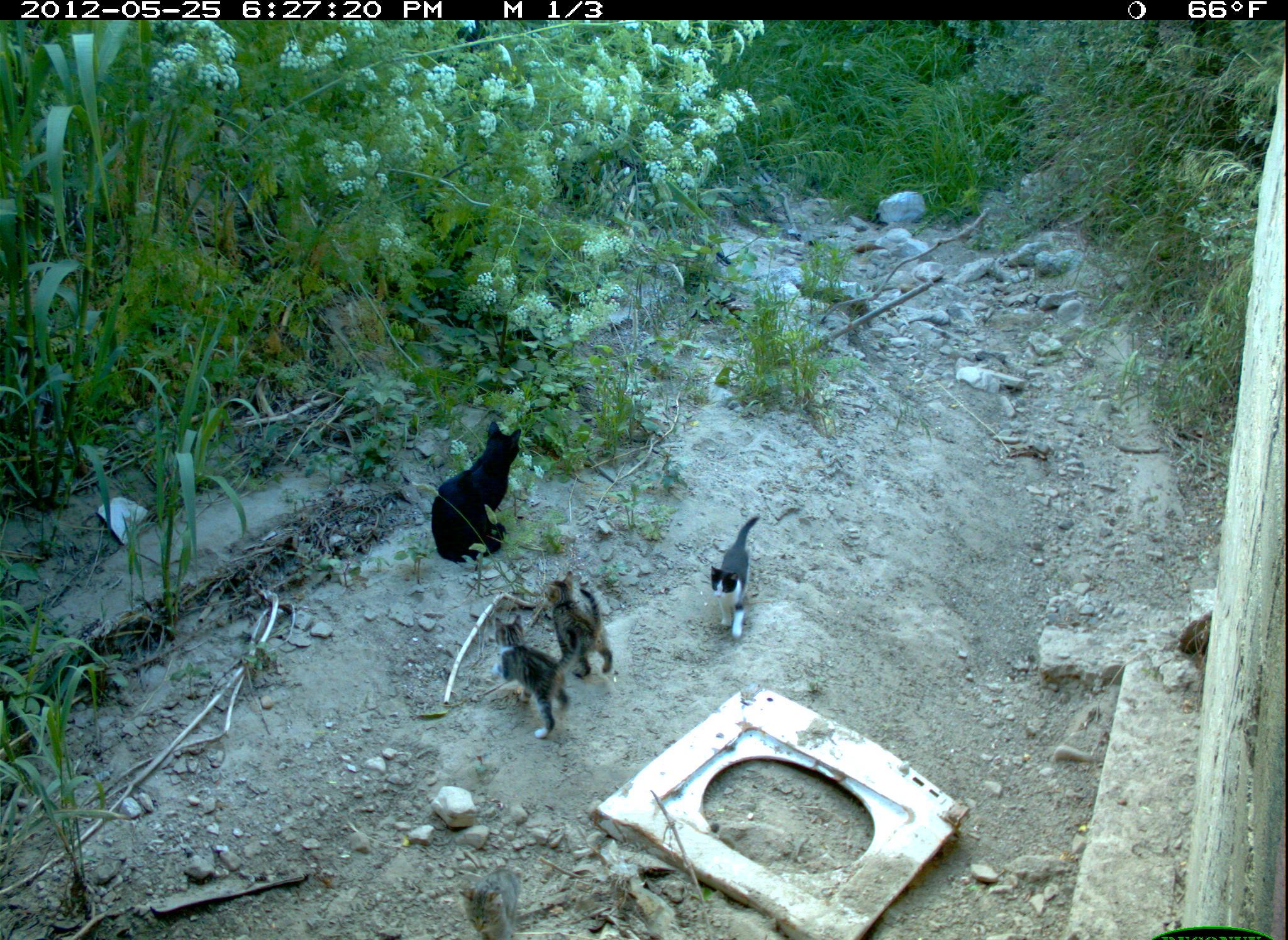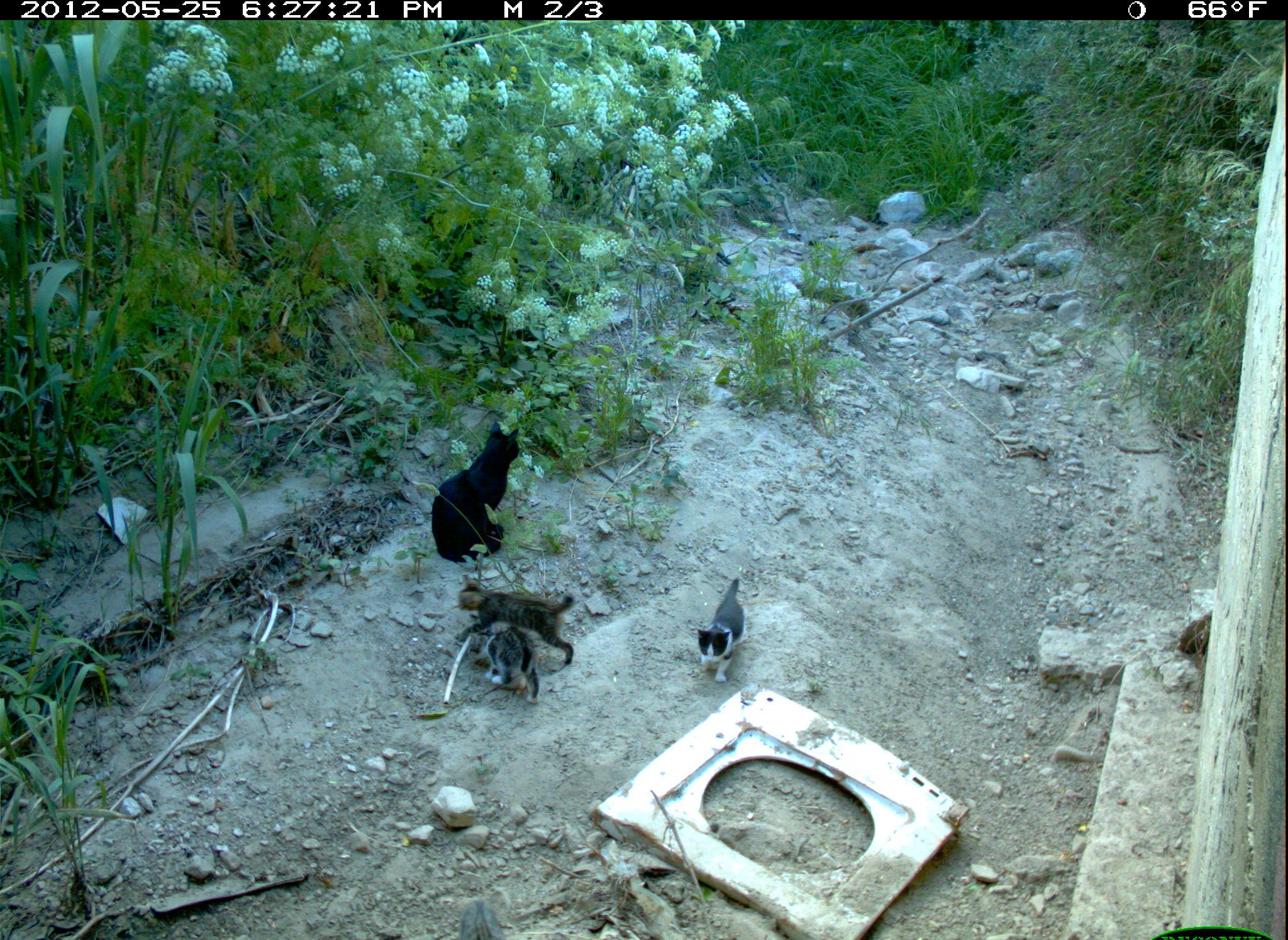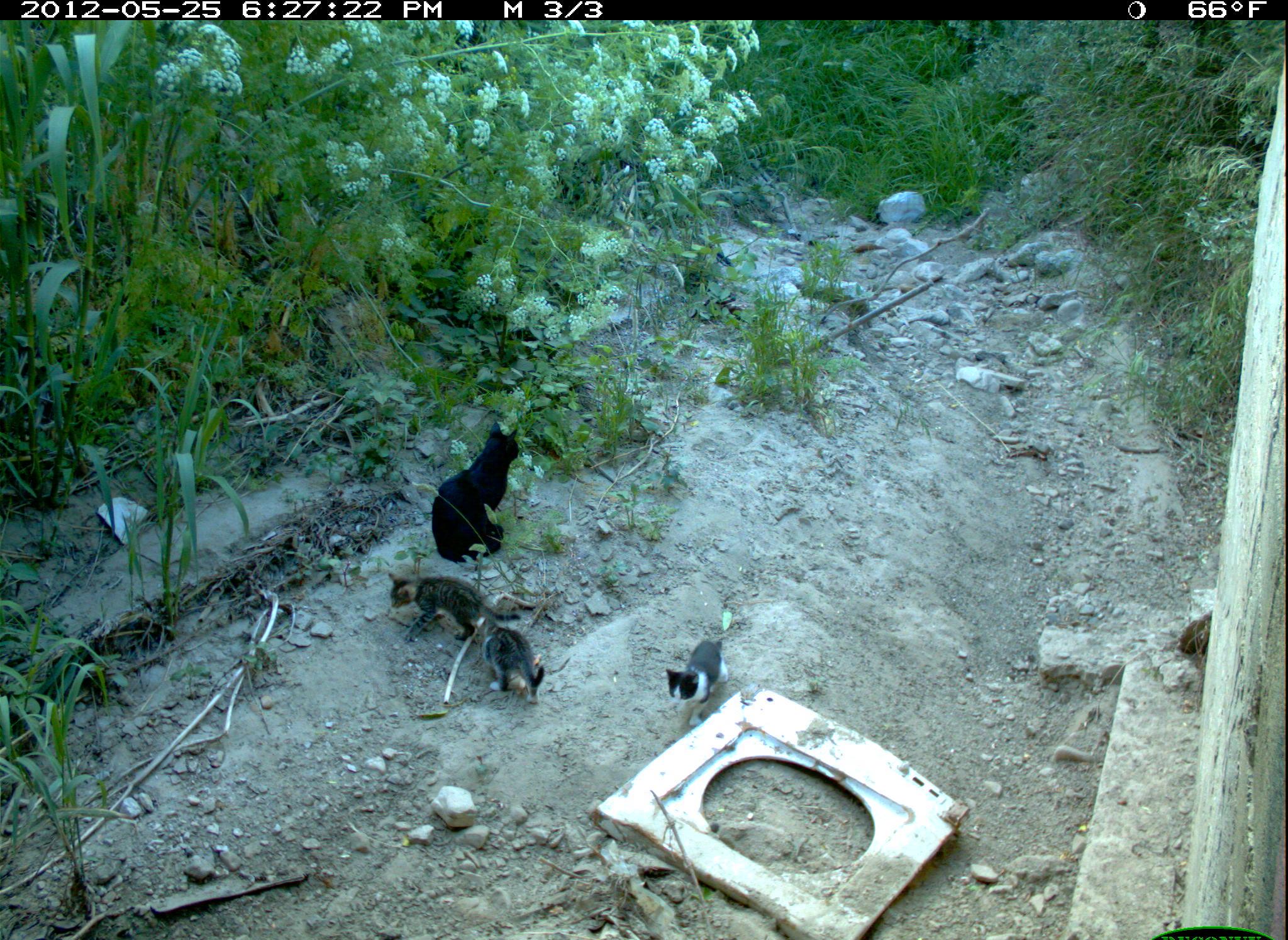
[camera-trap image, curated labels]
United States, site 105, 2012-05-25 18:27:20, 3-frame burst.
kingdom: Animalia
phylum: Chordata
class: Mammalia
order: Carnivora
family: Felidae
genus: Felis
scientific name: Felis catus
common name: cat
Cat (Felis catus).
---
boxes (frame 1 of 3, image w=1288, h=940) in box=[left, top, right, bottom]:
cat: box=[425, 414, 535, 572]; box=[491, 606, 584, 731]; box=[702, 515, 778, 651]; box=[546, 569, 626, 680]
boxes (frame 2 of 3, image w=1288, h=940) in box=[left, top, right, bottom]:
cat: box=[420, 406, 549, 562]; box=[451, 575, 589, 683]; box=[691, 565, 765, 701]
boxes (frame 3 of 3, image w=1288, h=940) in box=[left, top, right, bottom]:
cat: box=[431, 411, 538, 565]; box=[386, 562, 509, 641]; box=[467, 614, 551, 707]; box=[656, 633, 733, 730]